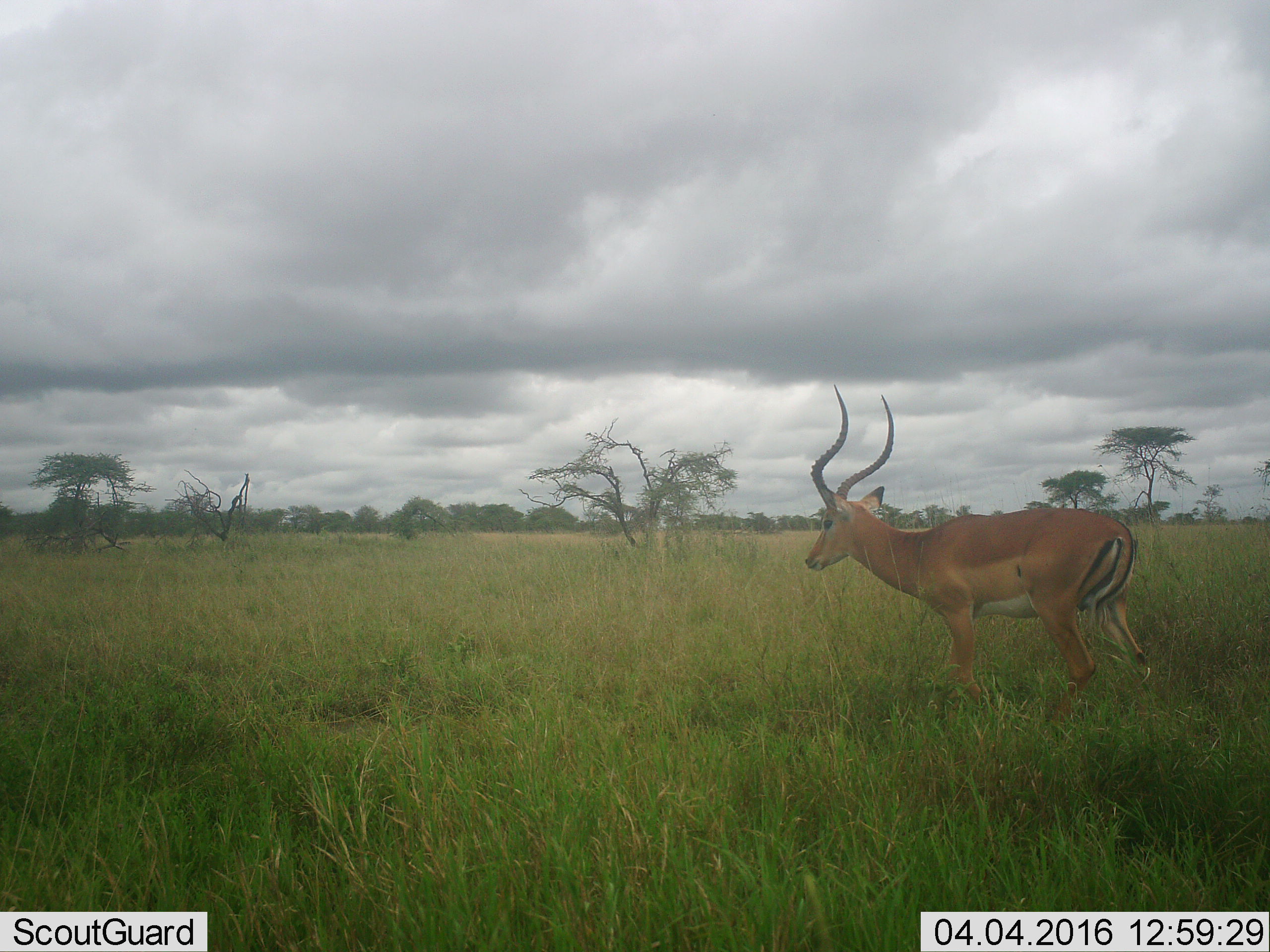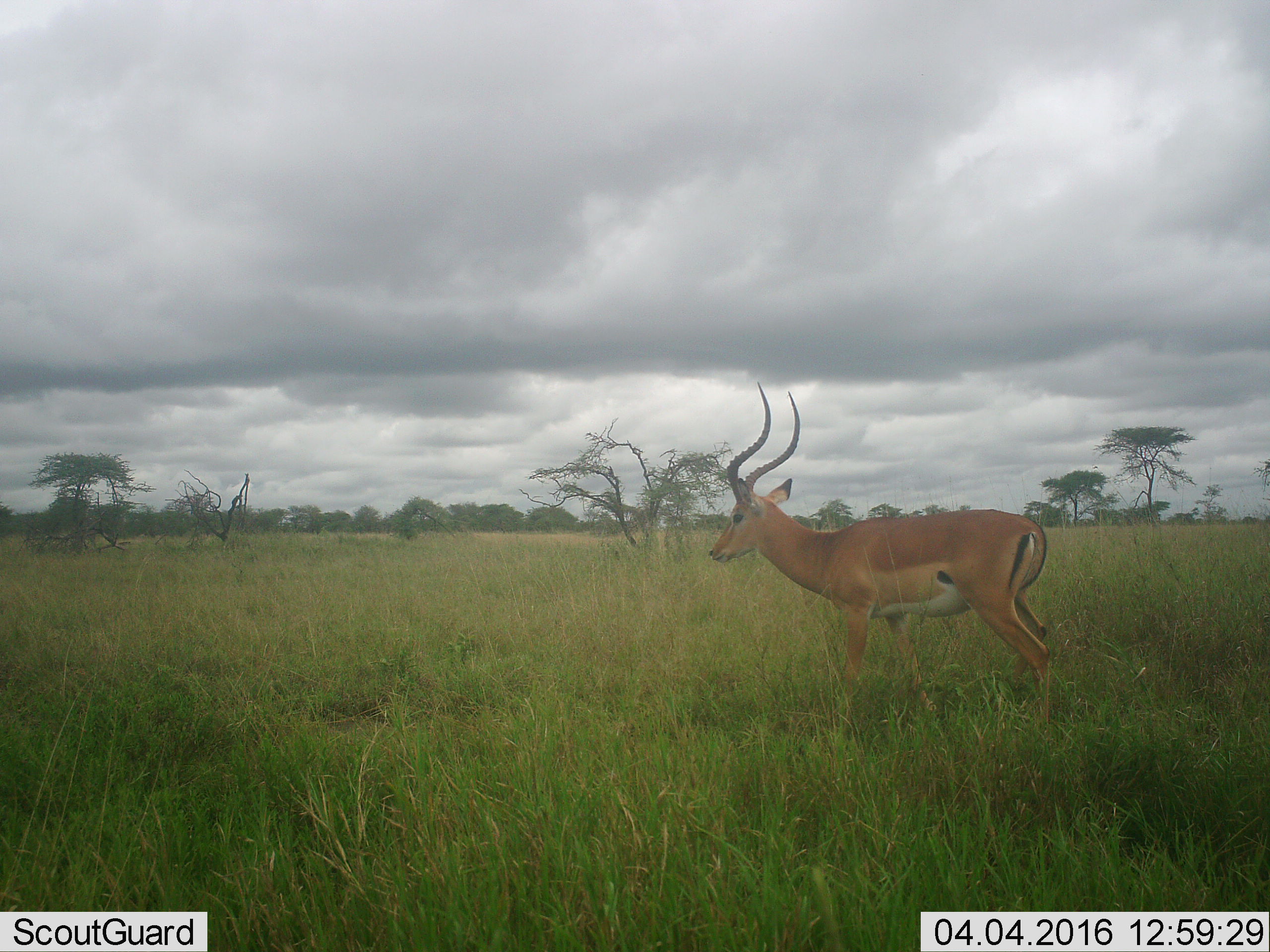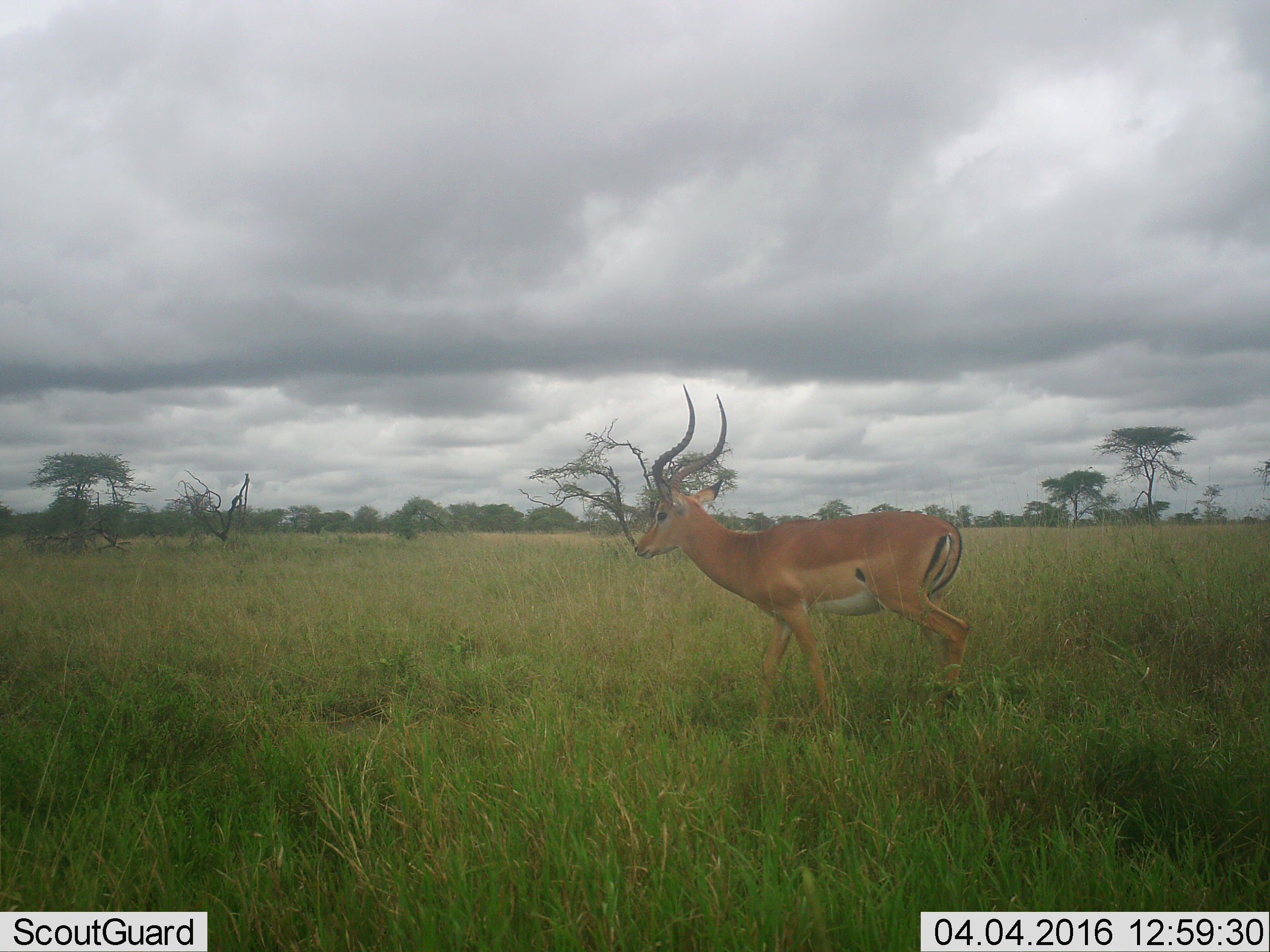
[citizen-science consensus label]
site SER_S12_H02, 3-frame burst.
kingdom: Animalia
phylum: Chordata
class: Mammalia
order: Artiodactyla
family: Bovidae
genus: Aepyceros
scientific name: Aepyceros melampus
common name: impala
Impala (Aepyceros melampus), count 1. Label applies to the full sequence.